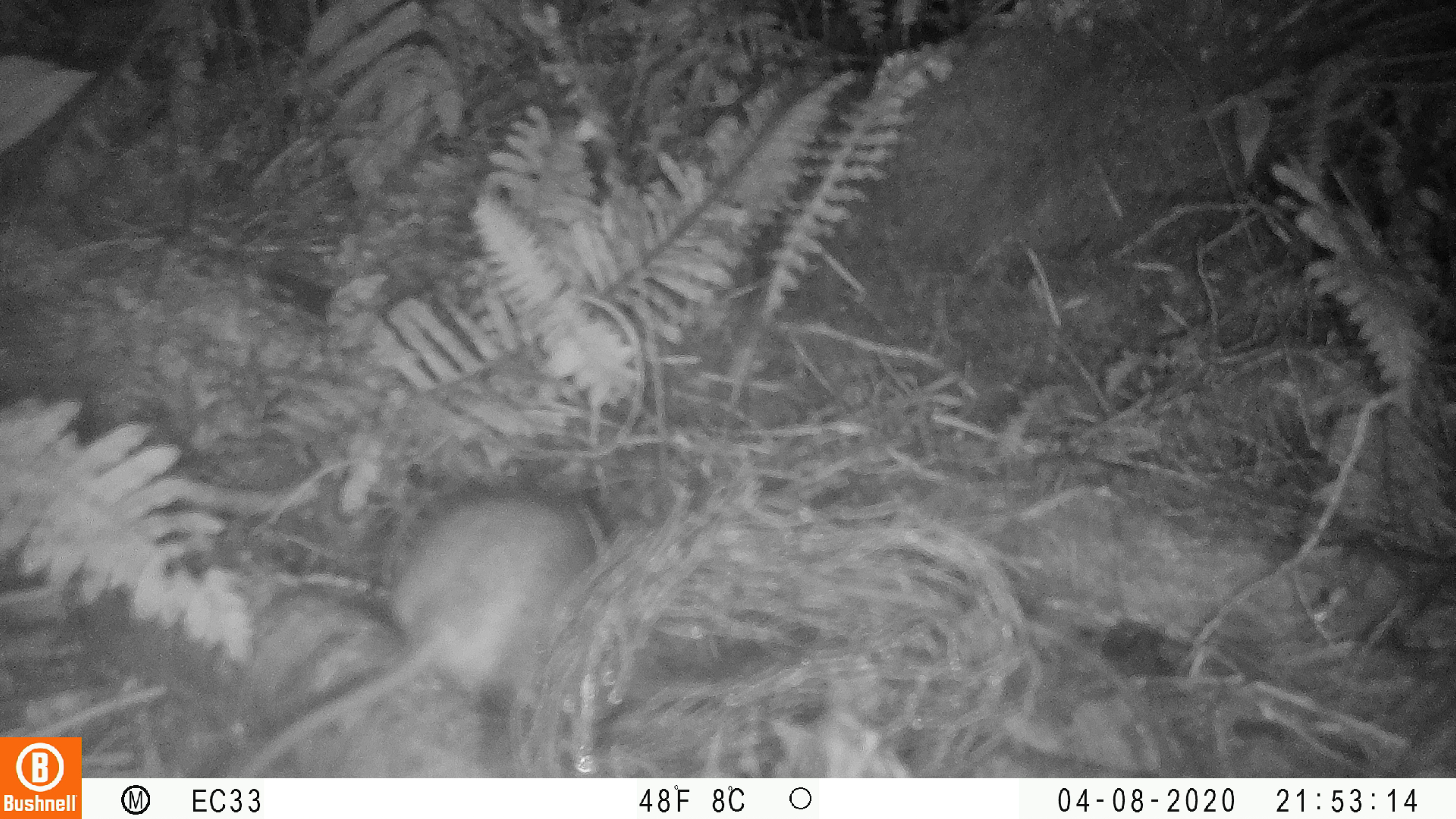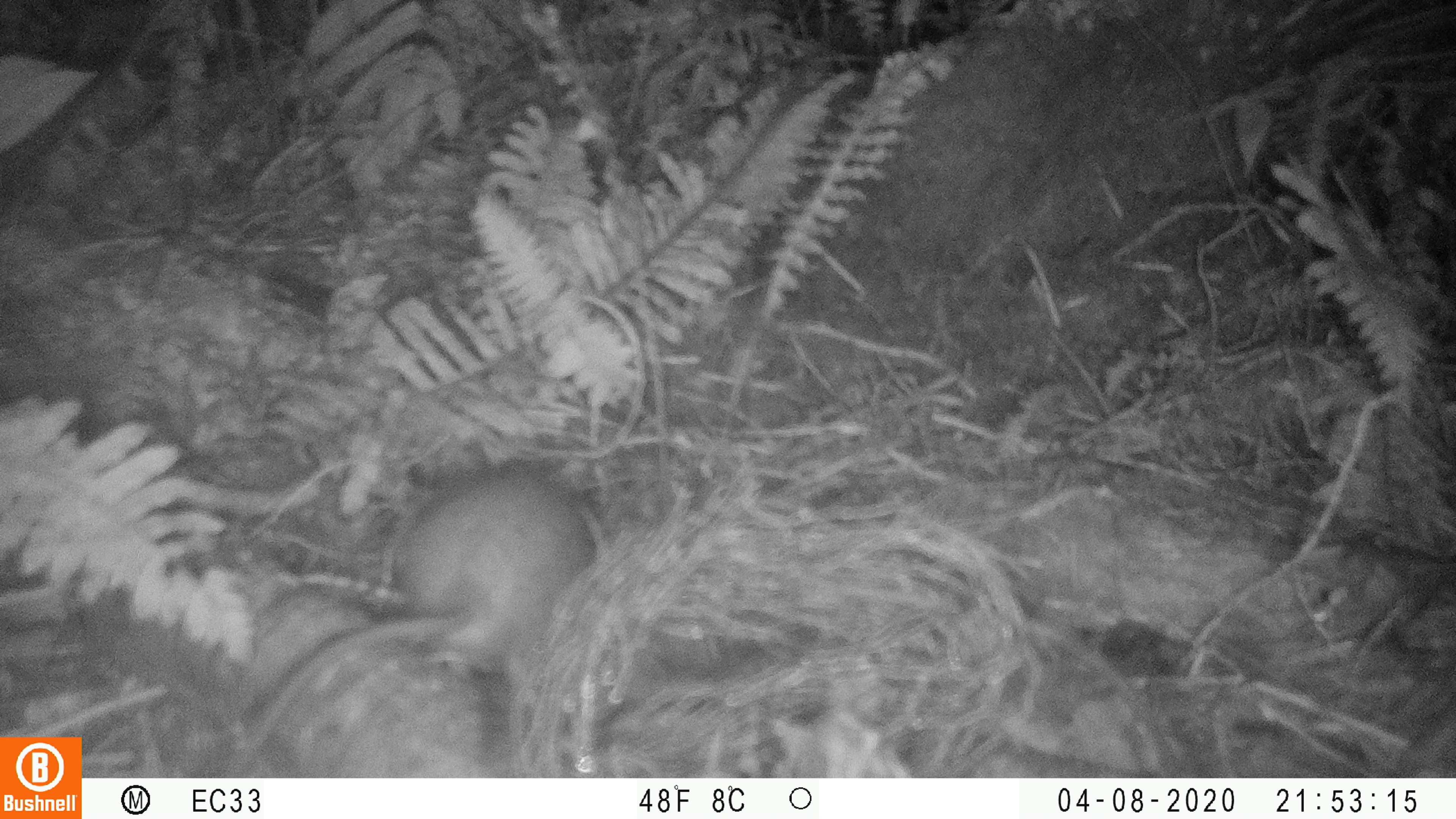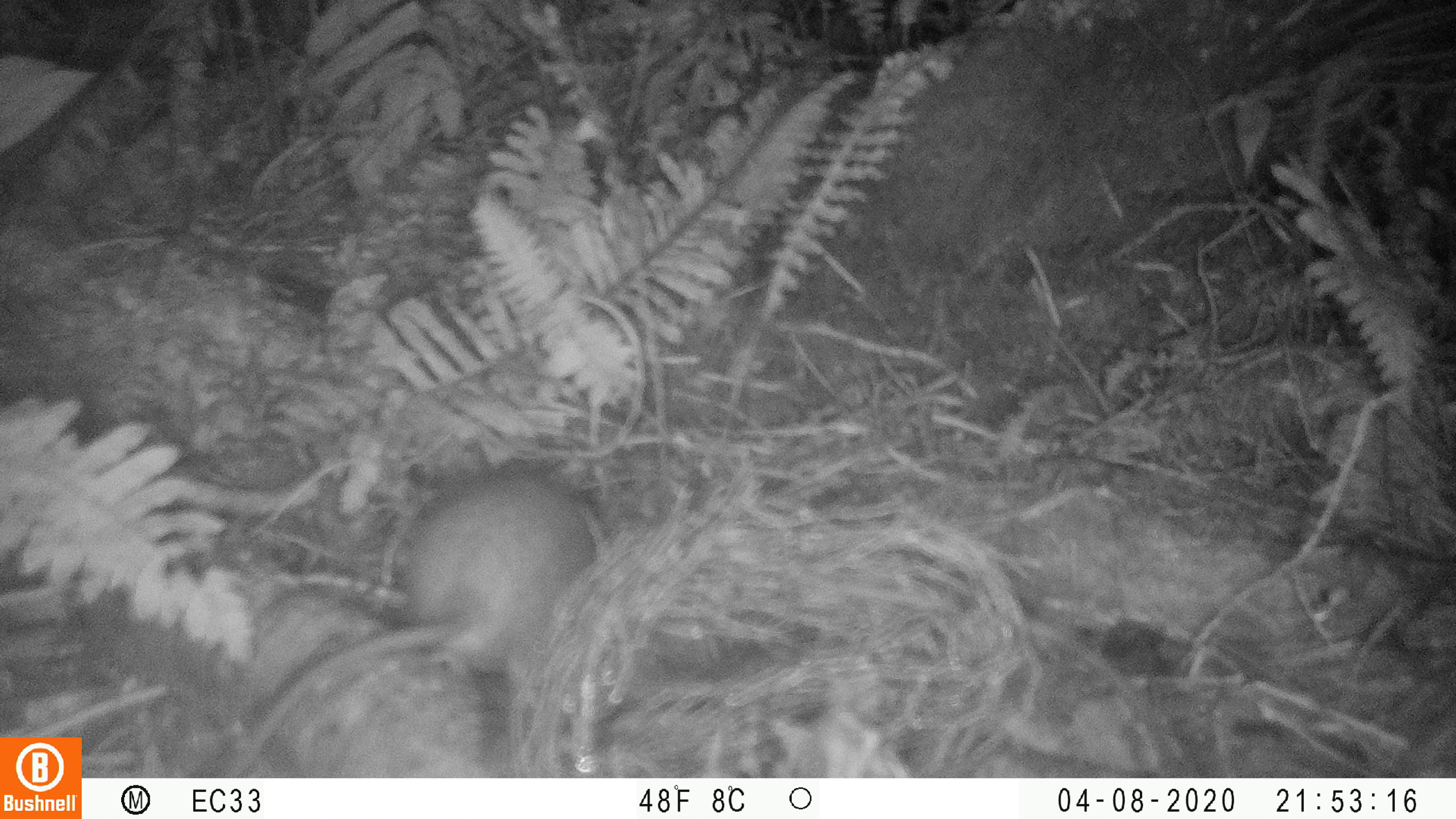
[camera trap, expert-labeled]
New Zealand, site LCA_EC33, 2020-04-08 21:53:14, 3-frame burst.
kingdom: Animalia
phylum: Chordata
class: Mammalia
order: Rodentia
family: Muridae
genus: Rattus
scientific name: Rattus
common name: rat